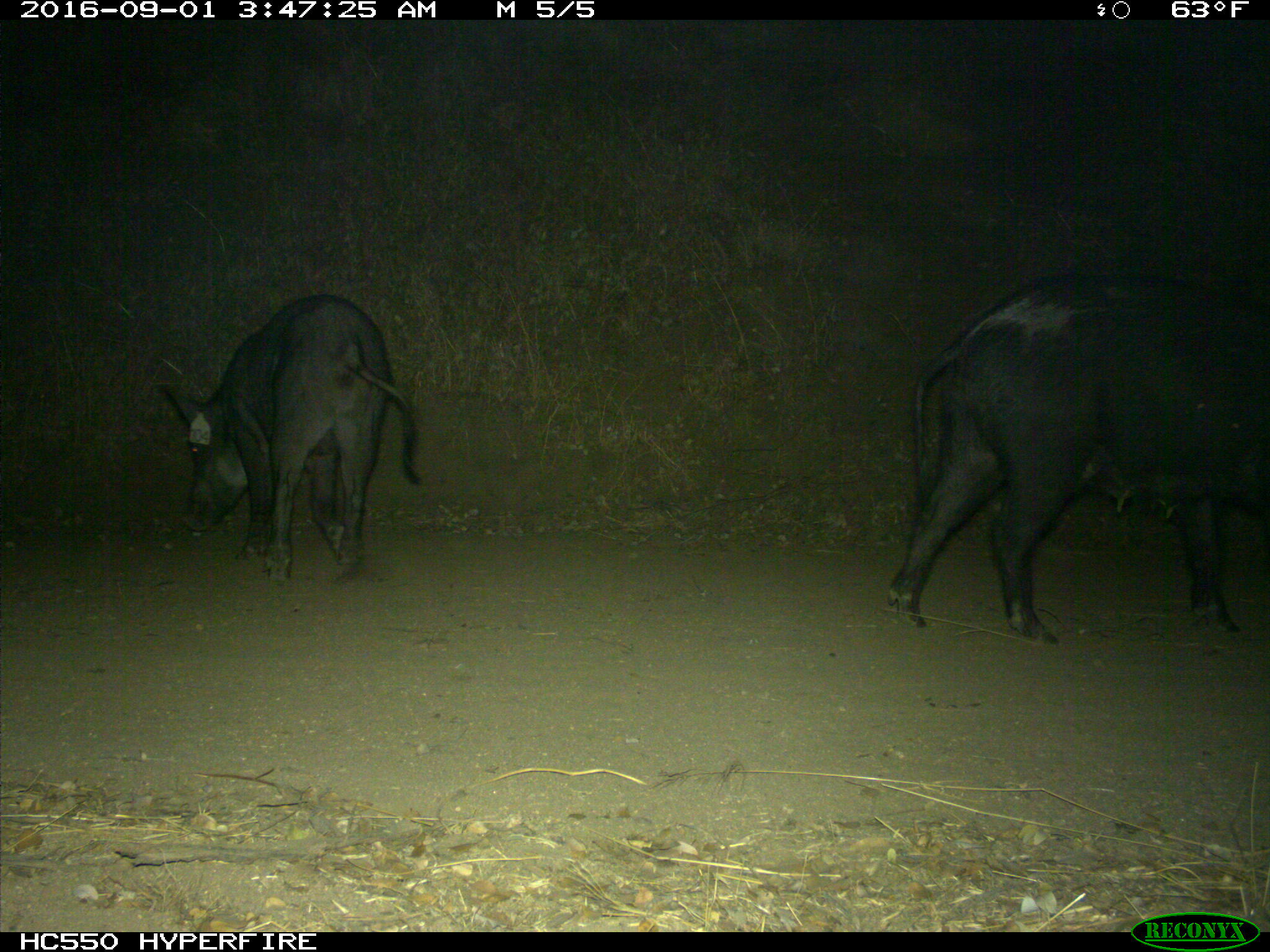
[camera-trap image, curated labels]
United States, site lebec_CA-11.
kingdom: Animalia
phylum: Chordata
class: Mammalia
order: Artiodactyla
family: Suidae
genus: Sus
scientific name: Sus scrofa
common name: wild boar